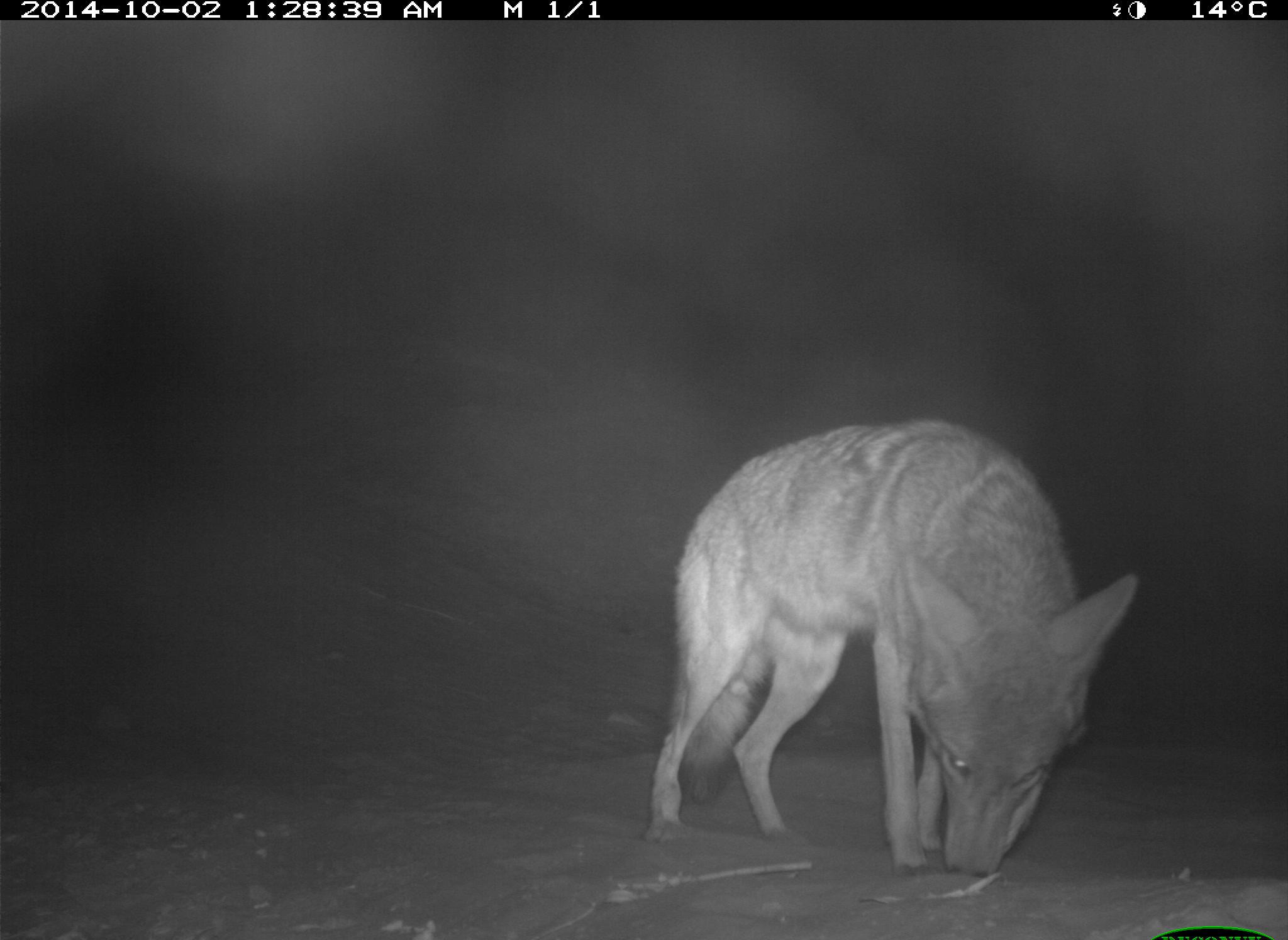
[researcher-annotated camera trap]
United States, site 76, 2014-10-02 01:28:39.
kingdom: Animalia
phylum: Chordata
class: Mammalia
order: Carnivora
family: Canidae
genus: Canis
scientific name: Canis latrans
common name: coyote